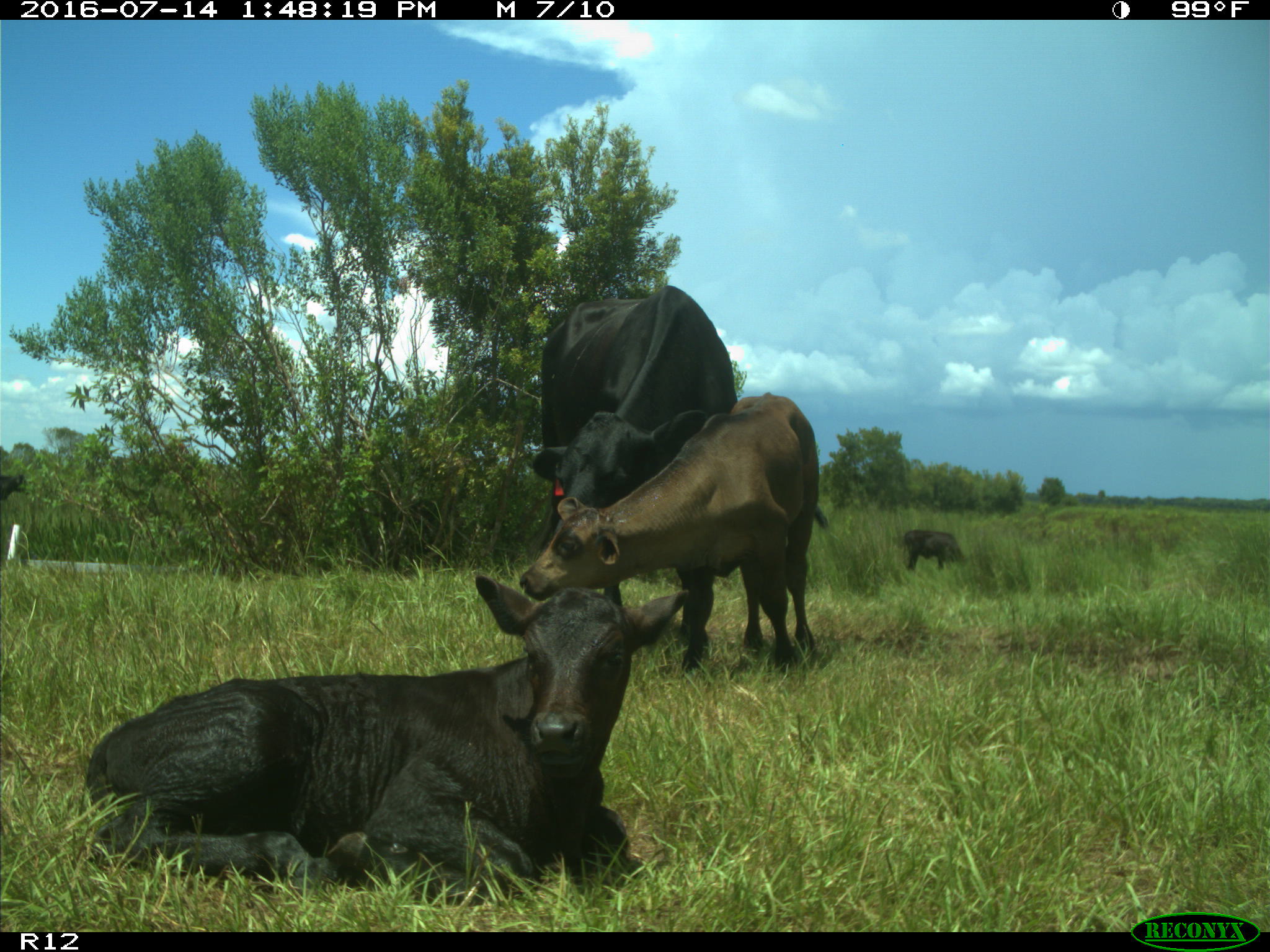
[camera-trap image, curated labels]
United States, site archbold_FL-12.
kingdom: Animalia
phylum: Chordata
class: Mammalia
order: Artiodactyla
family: Bovidae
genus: Bos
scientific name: Bos taurus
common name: domestic cow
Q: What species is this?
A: Bos taurus (domestic cow).